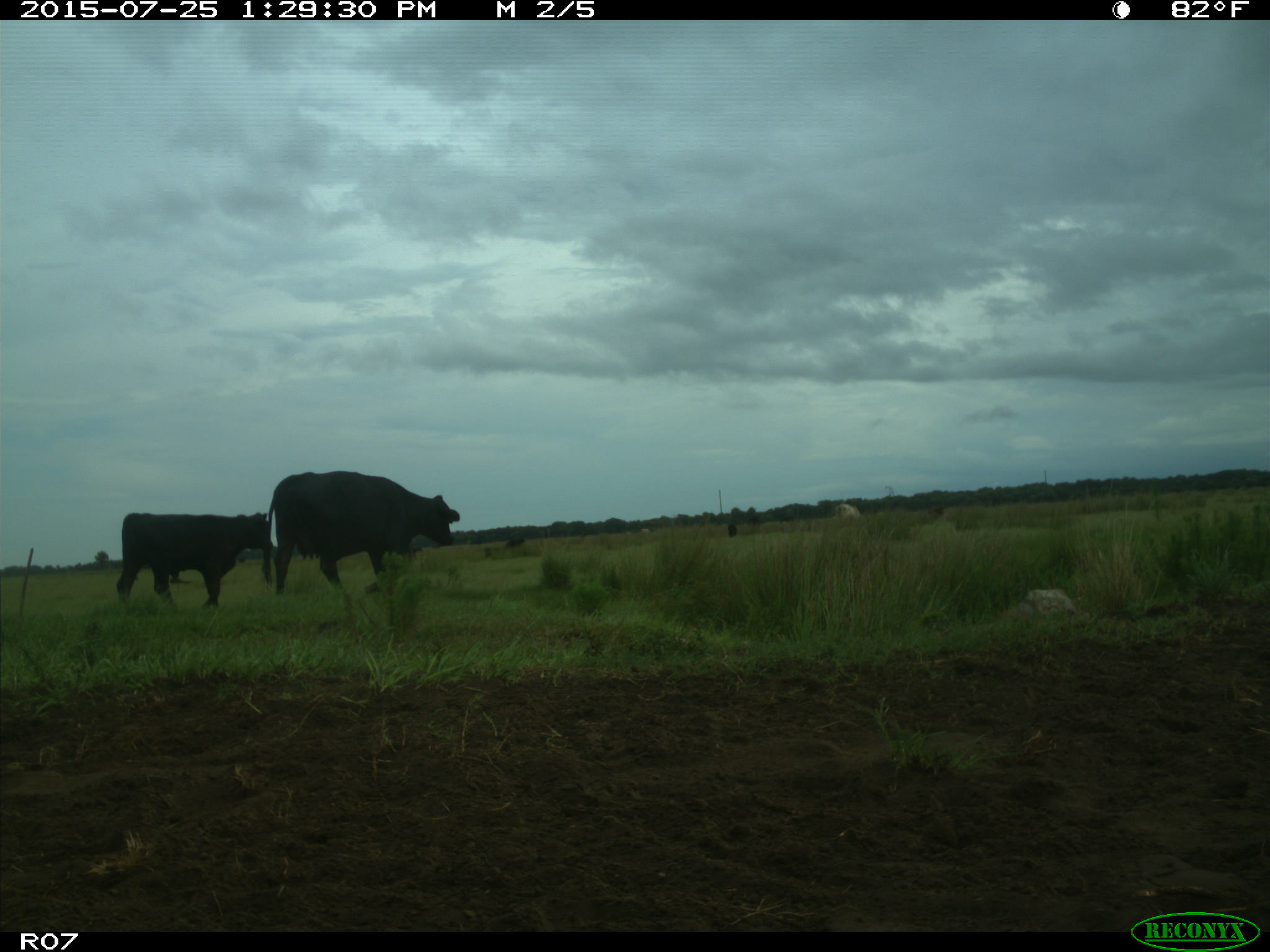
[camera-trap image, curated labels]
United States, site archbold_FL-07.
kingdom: Animalia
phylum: Chordata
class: Mammalia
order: Artiodactyla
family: Bovidae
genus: Bos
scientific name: Bos taurus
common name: domestic cow